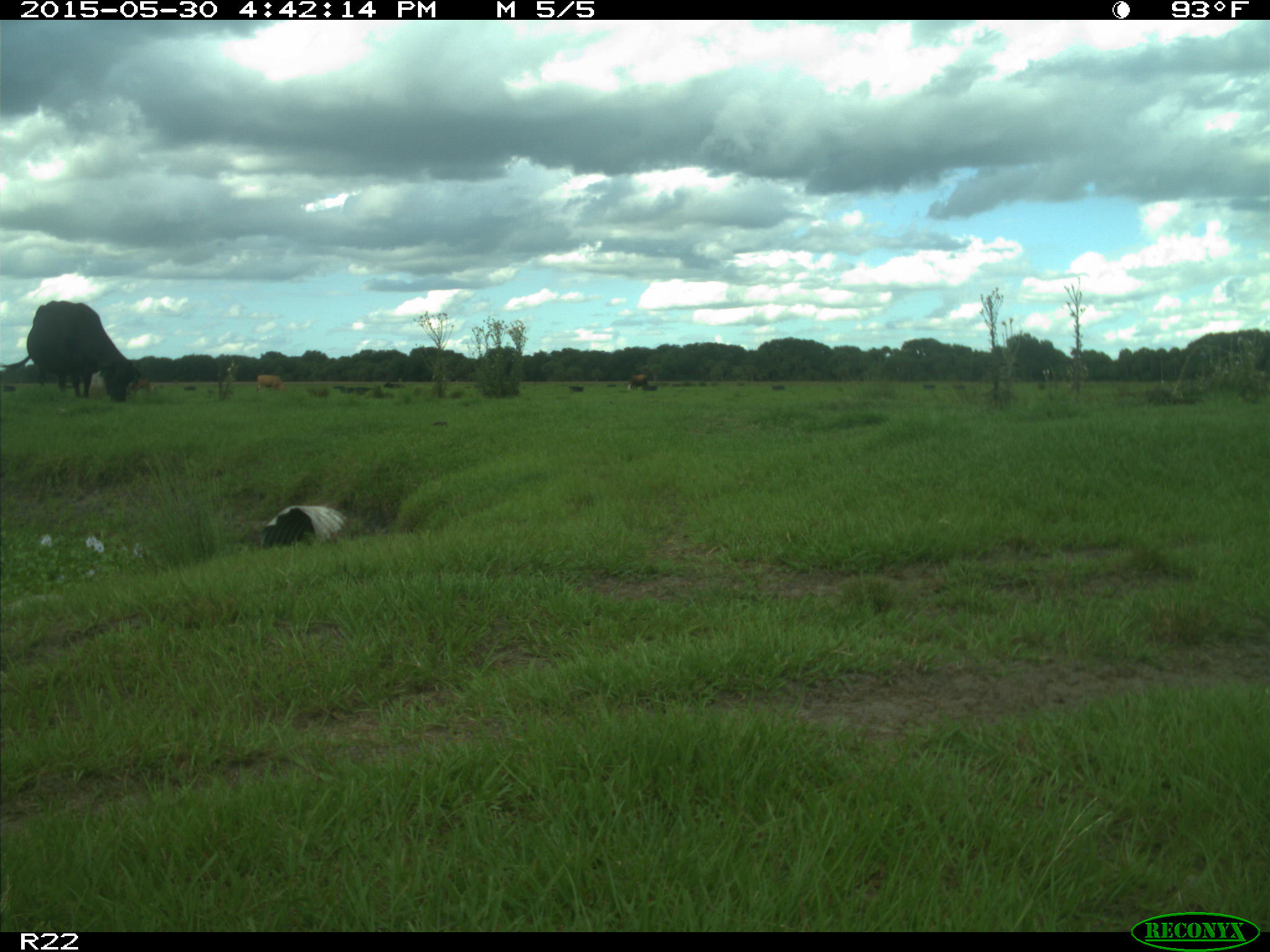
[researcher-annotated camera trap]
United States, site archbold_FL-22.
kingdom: Animalia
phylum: Chordata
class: Mammalia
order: Artiodactyla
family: Bovidae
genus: Bos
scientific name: Bos taurus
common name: domestic cow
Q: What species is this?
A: Bos taurus (domestic cow).